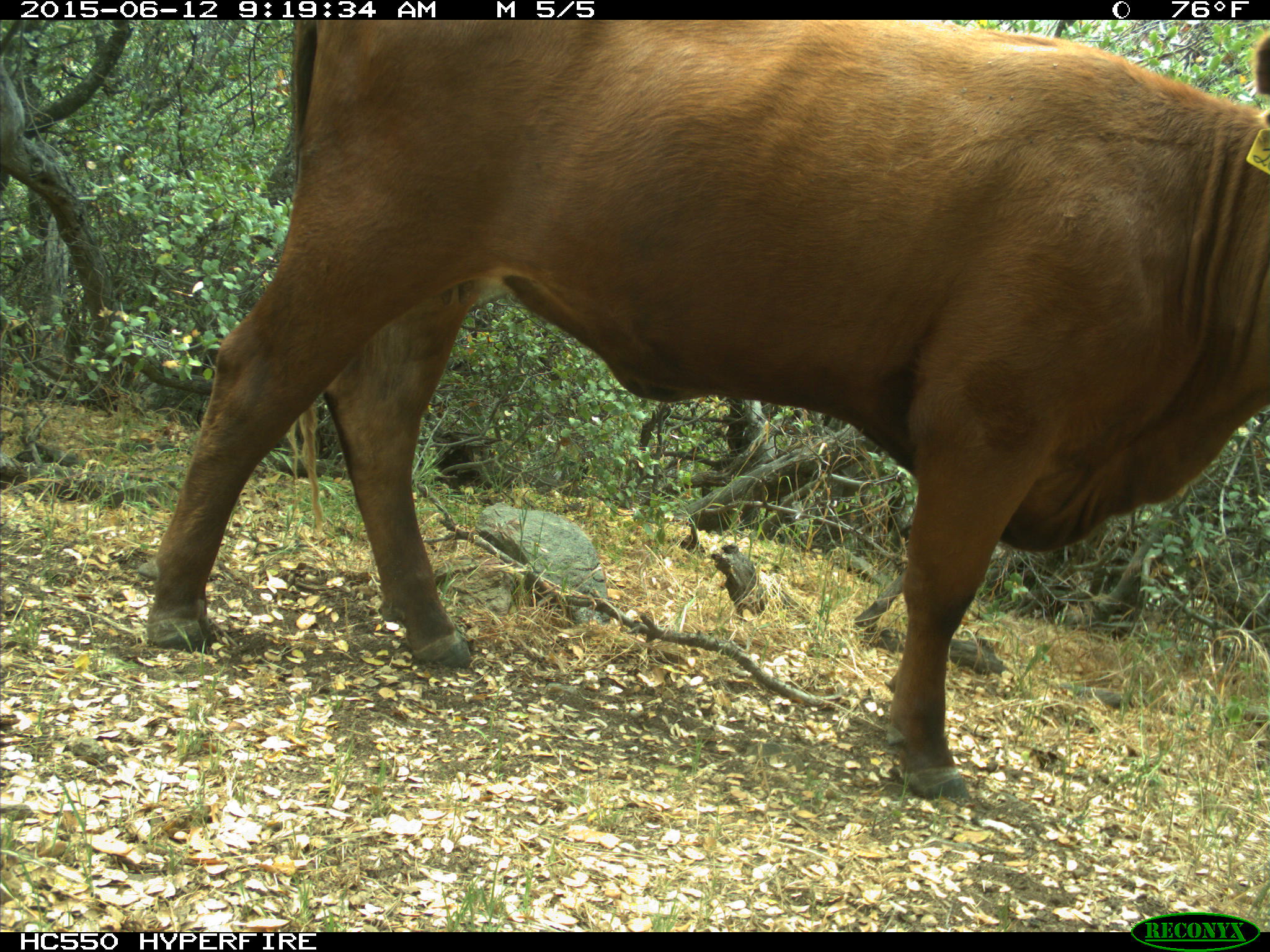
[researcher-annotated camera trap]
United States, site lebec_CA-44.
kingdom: Animalia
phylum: Chordata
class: Mammalia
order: Artiodactyla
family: Bovidae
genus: Bos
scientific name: Bos taurus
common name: domestic cow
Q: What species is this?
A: Bos taurus (domestic cow).